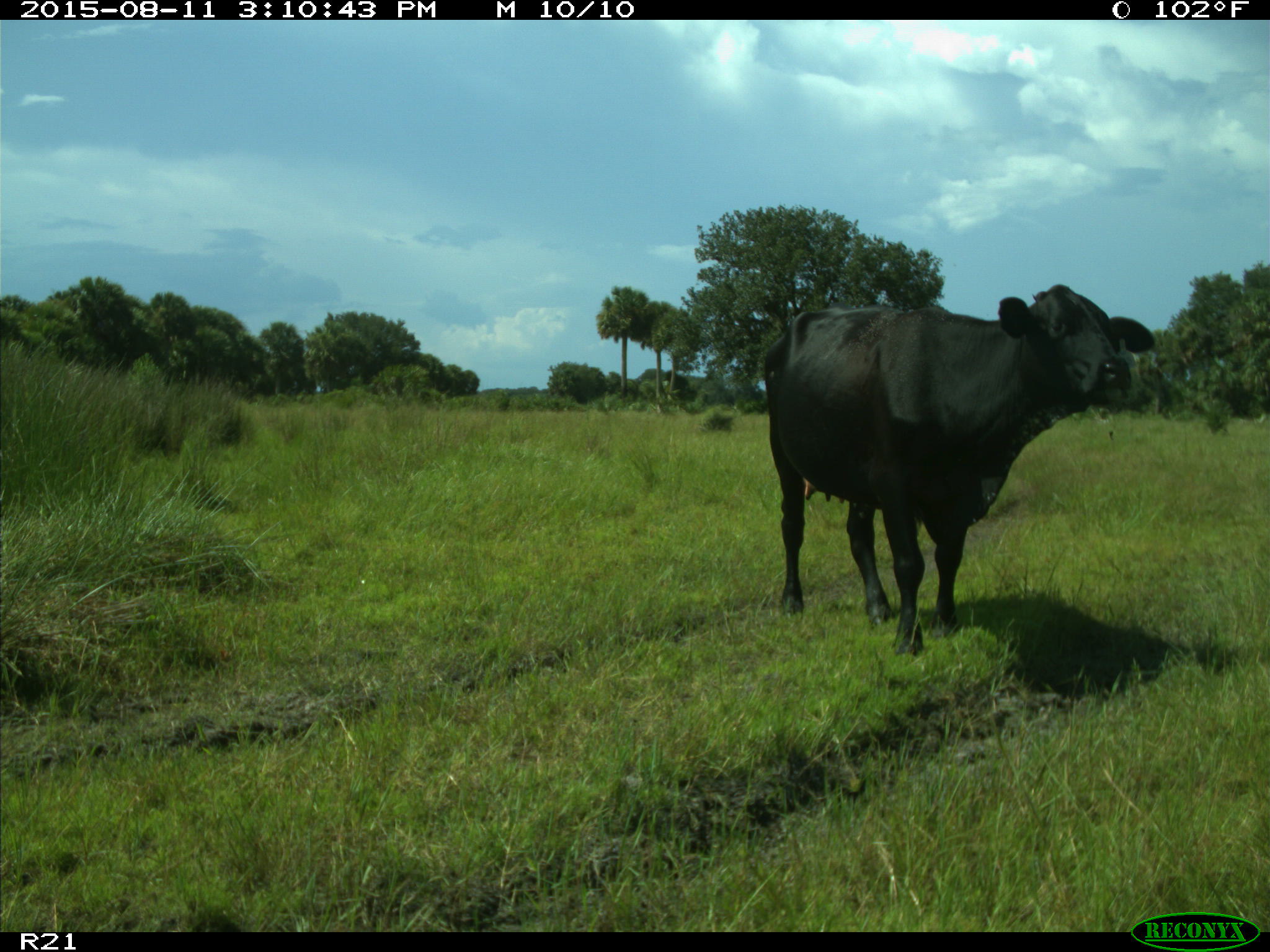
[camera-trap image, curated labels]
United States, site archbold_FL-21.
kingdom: Animalia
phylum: Chordata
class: Mammalia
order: Artiodactyla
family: Bovidae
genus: Bos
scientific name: Bos taurus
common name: domestic cow